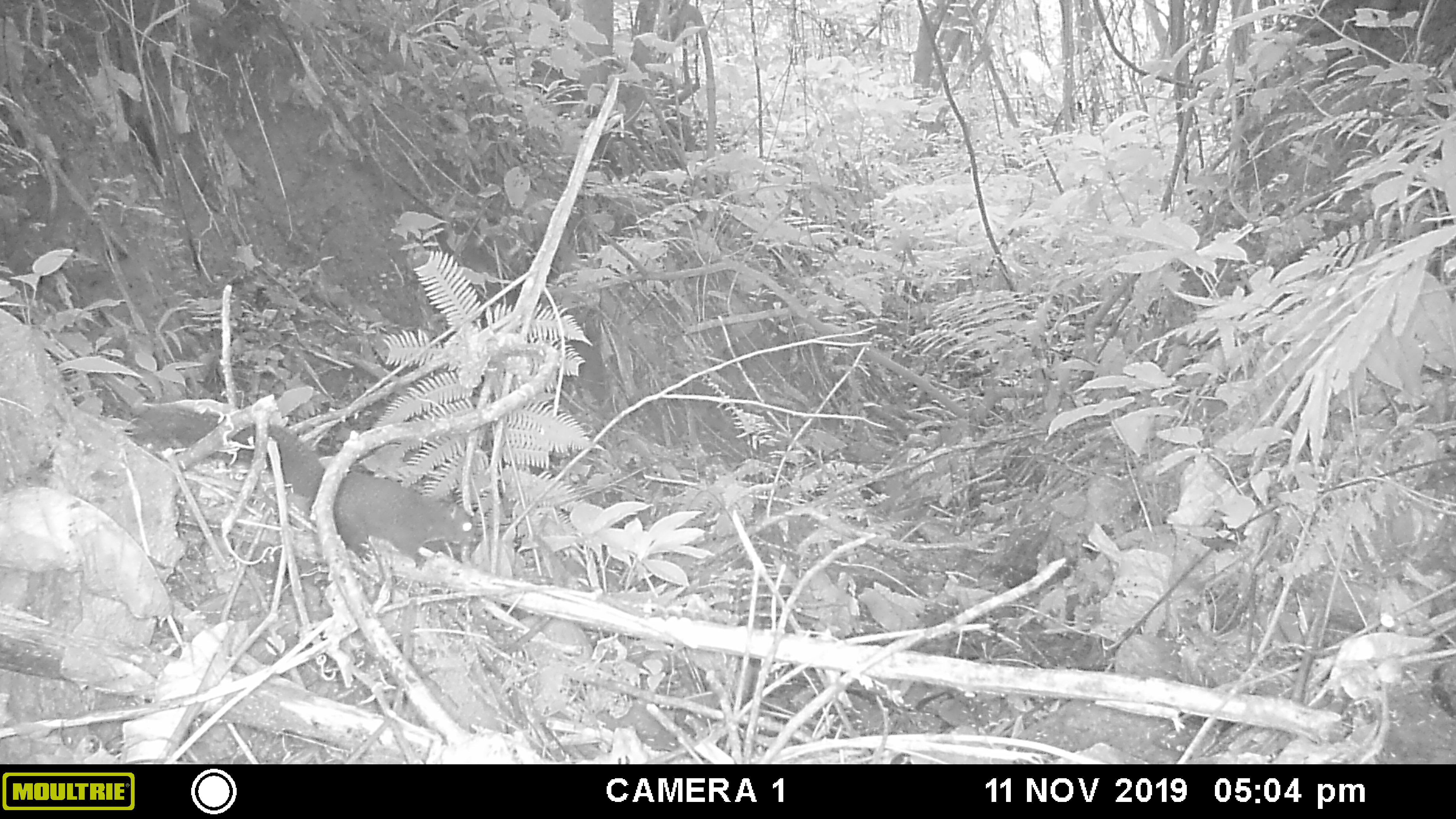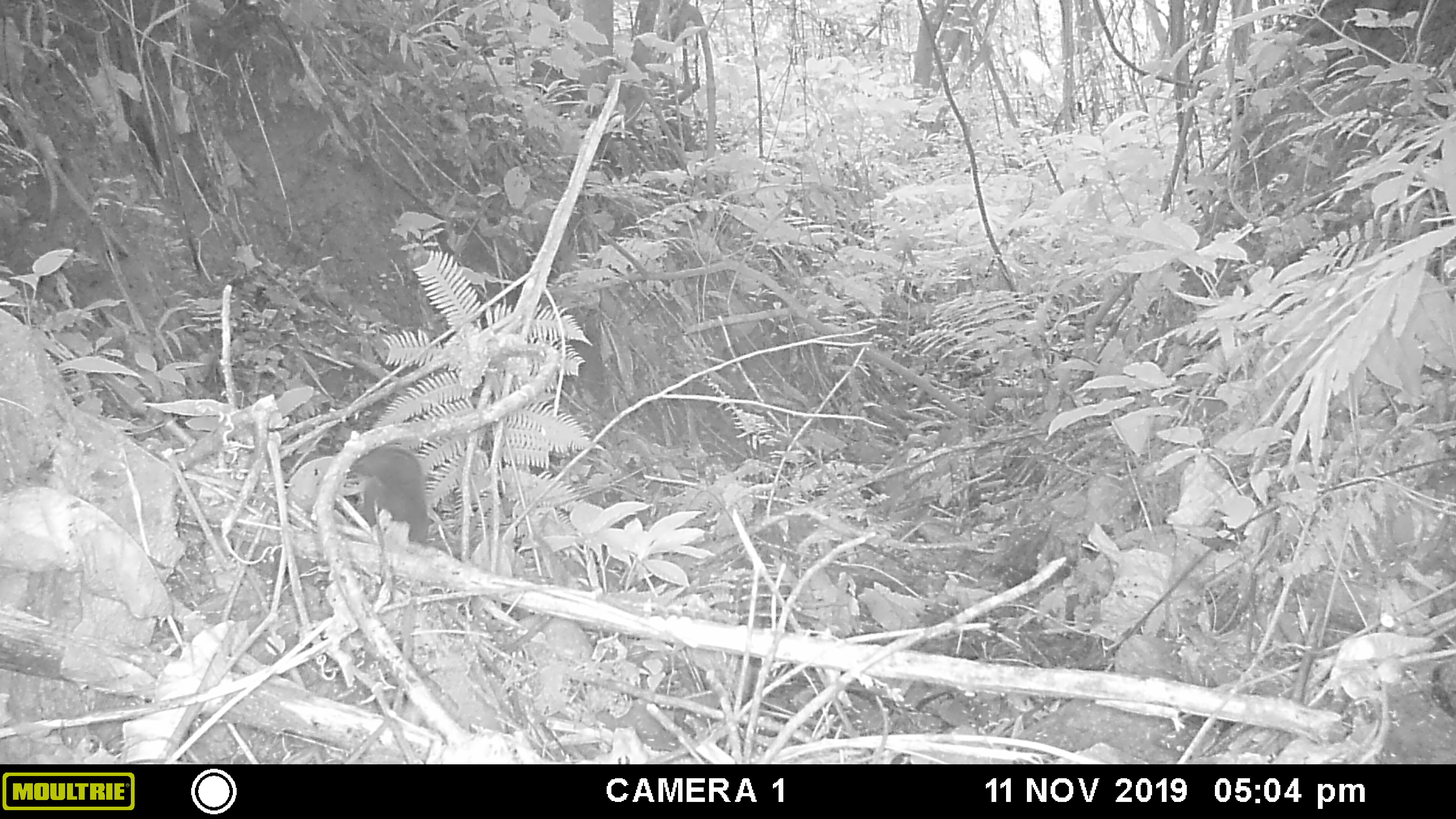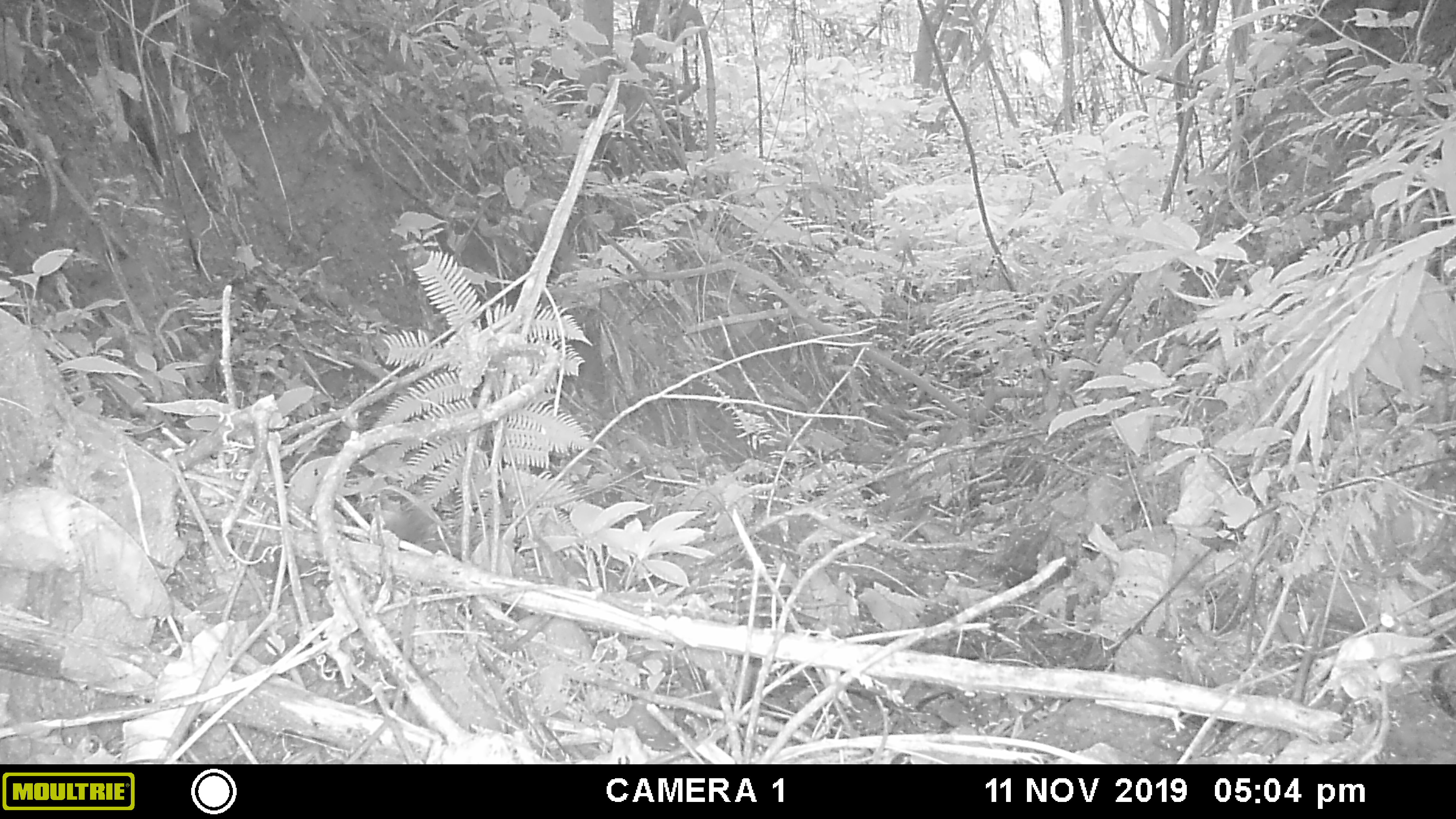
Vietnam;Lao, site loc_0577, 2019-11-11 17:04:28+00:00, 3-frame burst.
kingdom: Animalia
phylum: Chordata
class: Mammalia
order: Rodentia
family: Sciuridae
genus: Sciurus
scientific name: Sciurus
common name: squirrel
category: unidentified squirrel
Unidentified squirrel (squirrel) (Sciurus). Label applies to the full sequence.